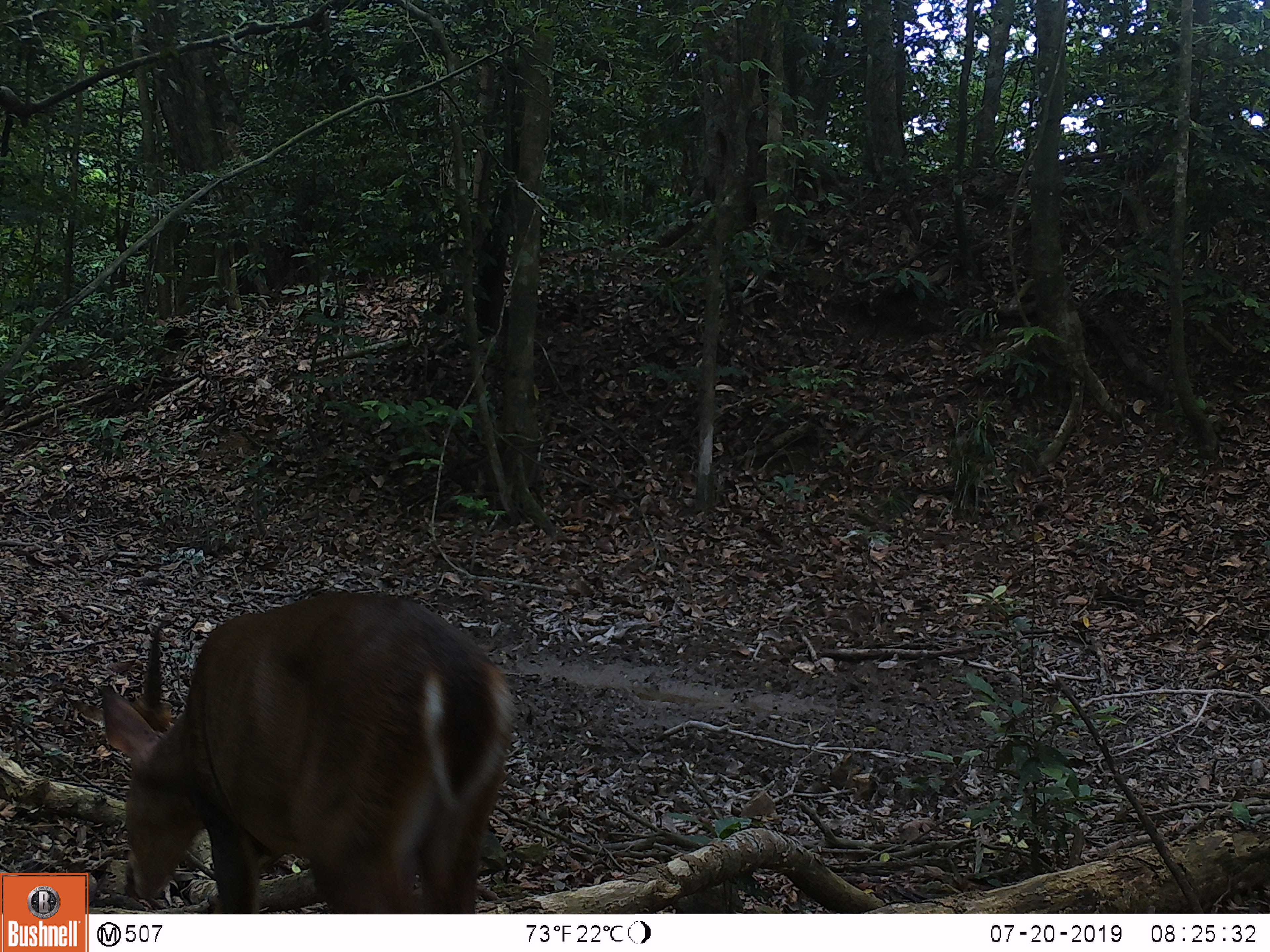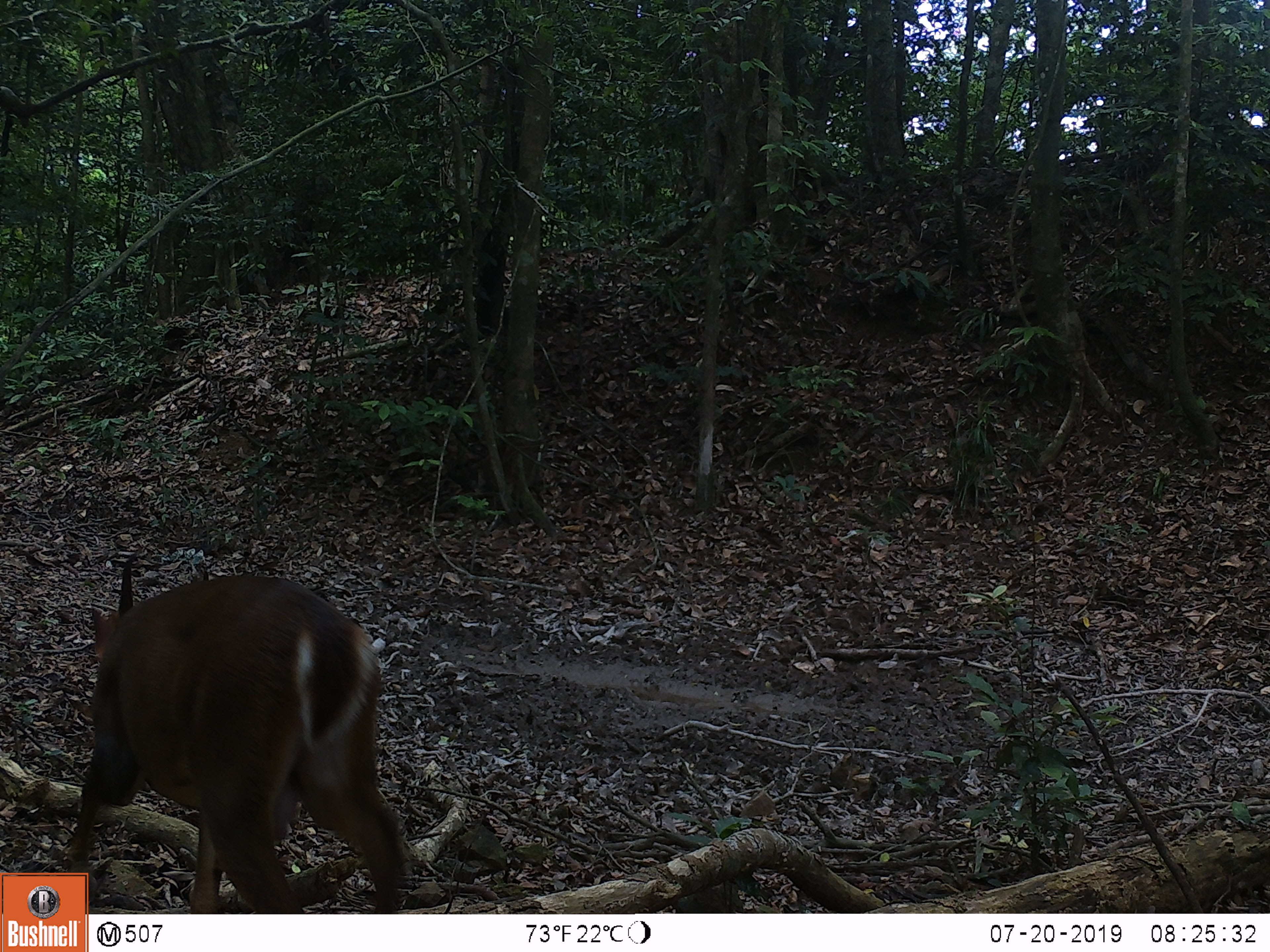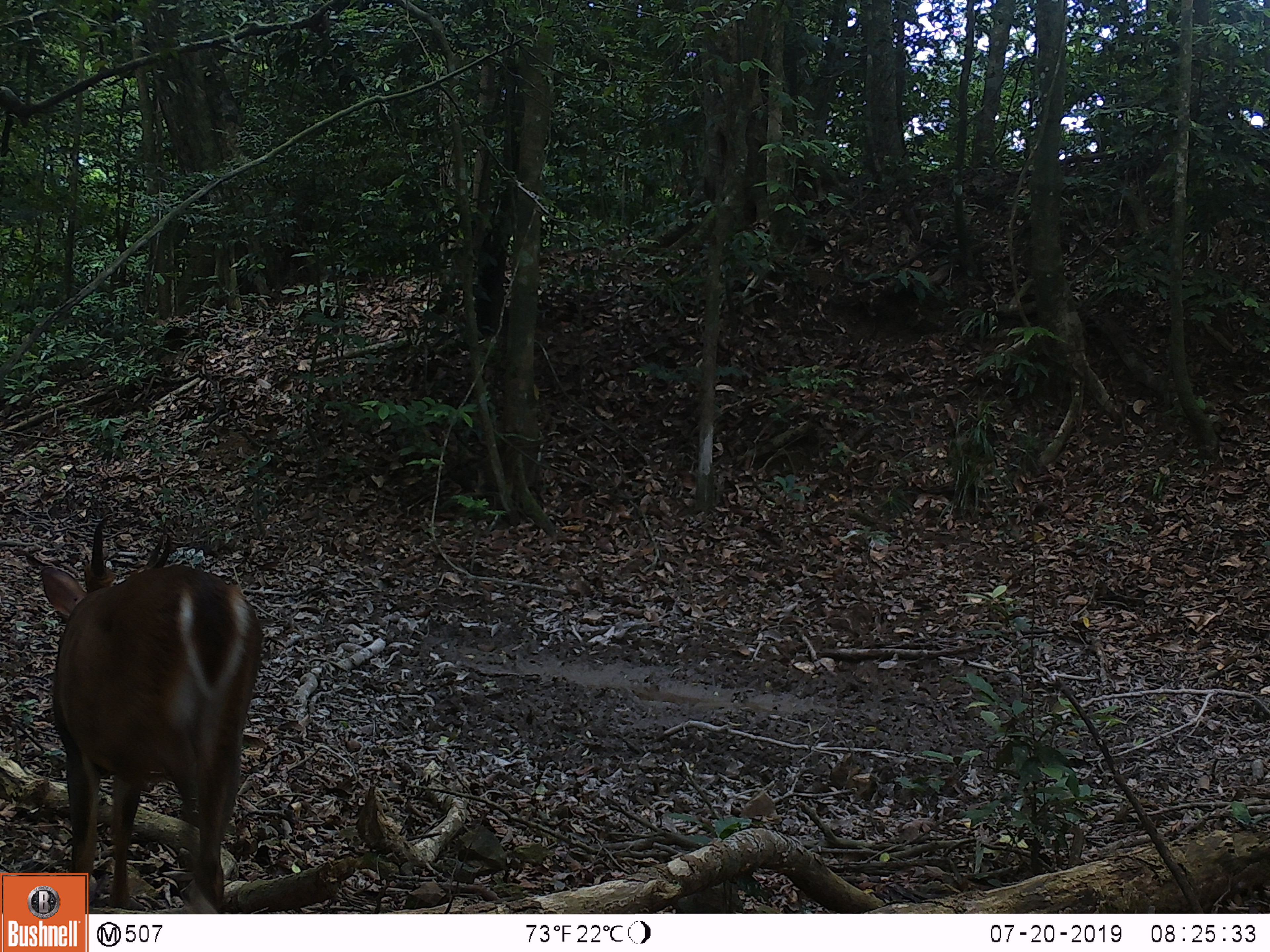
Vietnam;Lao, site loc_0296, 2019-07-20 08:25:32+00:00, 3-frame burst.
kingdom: Animalia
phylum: Chordata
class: Mammalia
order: Artiodactyla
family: Cervidae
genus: Muntiacus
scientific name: Muntiacus vuquangensis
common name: large-antlered muntjac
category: large antlered muntjac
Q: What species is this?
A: Large antlered muntjac (large-antlered muntjac) (Muntiacus vuquangensis).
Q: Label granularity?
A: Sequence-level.